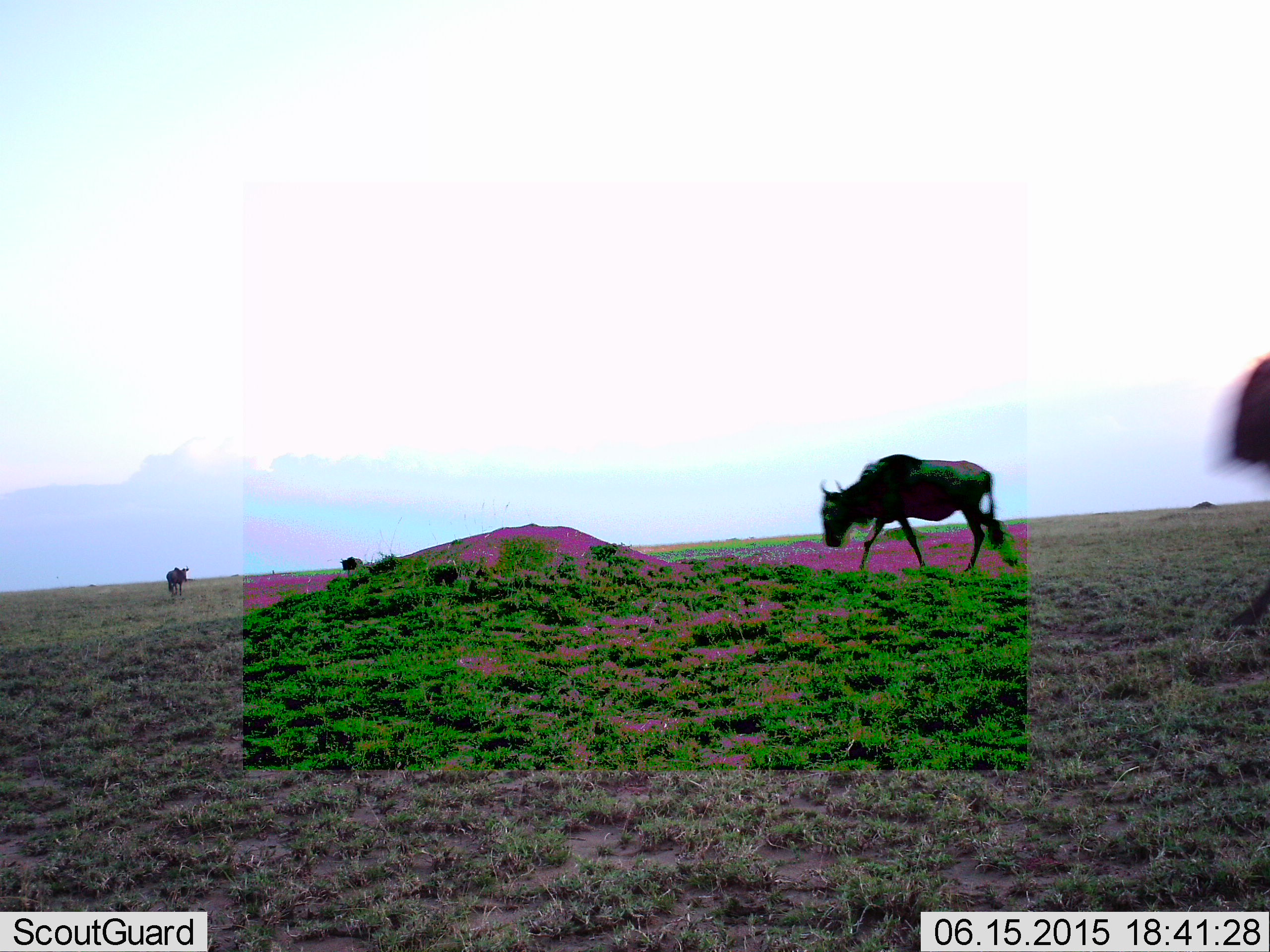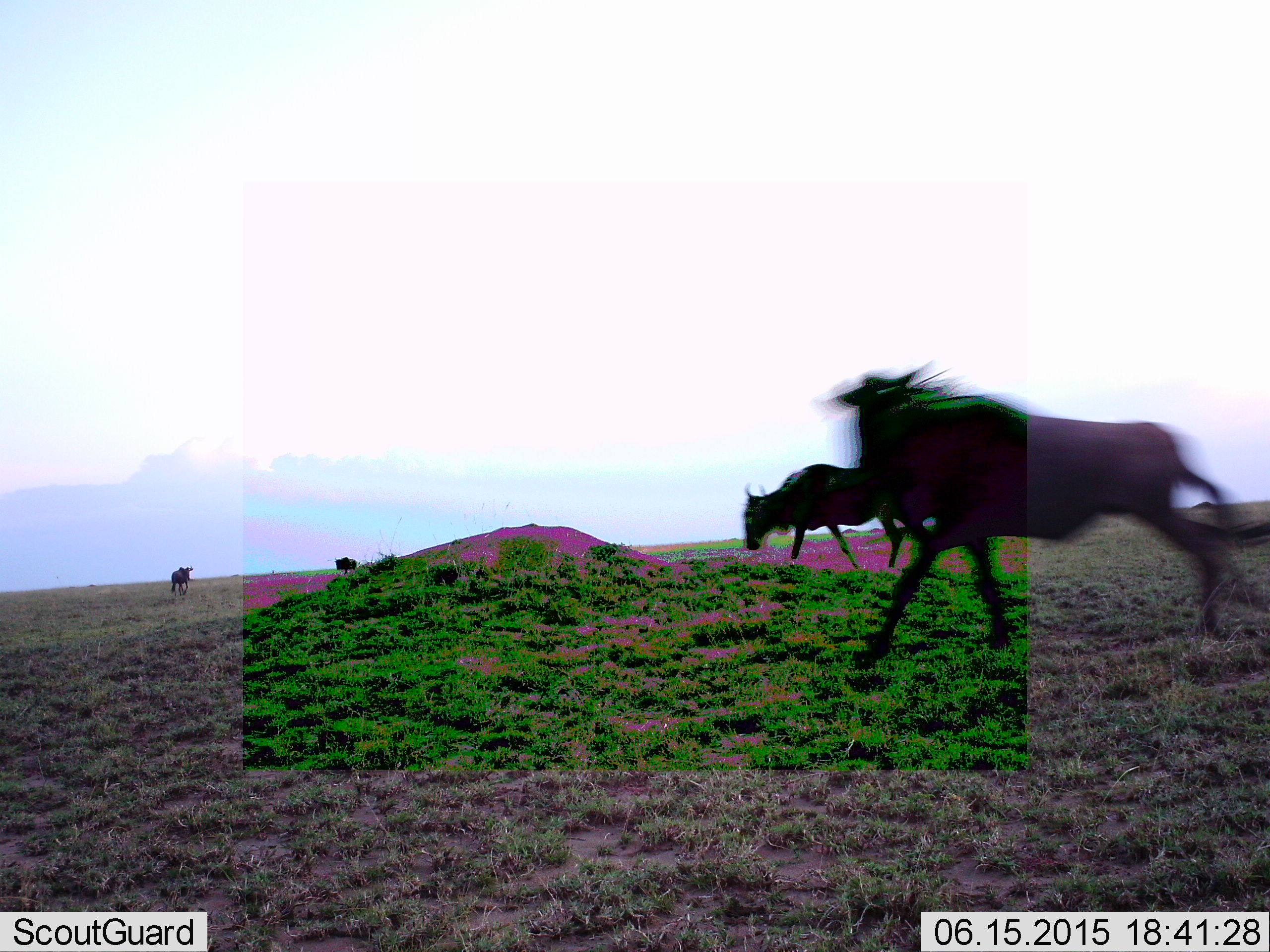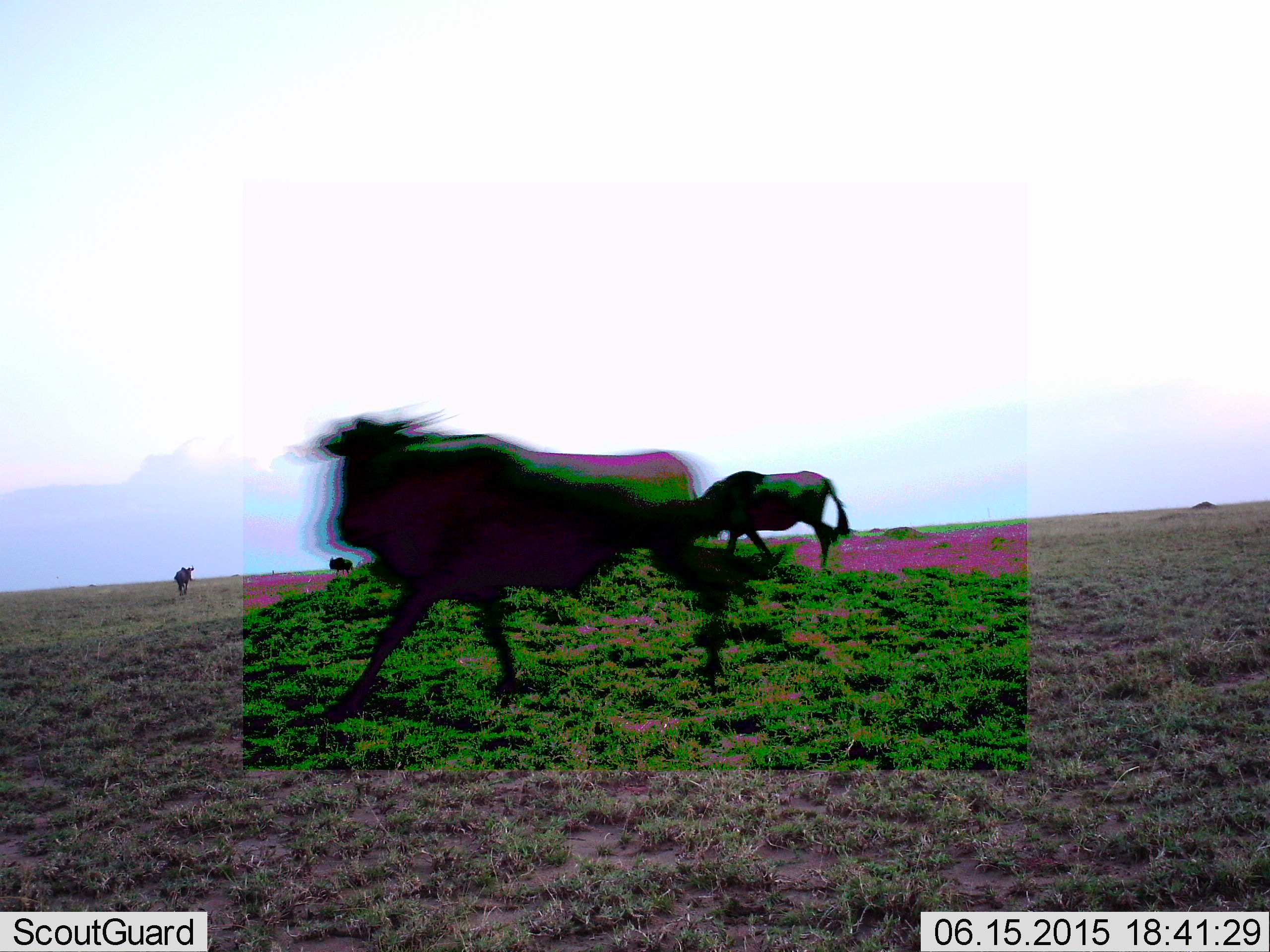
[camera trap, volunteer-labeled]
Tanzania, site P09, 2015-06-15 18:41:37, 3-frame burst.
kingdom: Animalia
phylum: Chordata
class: Mammalia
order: Artiodactyla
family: Bovidae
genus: Connochaetes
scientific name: Connochaetes taurinus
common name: blue wildebeest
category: wildebeest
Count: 4.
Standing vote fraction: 20%.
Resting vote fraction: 0%.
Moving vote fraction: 100%.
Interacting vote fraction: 0%.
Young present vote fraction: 0%.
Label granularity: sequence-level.